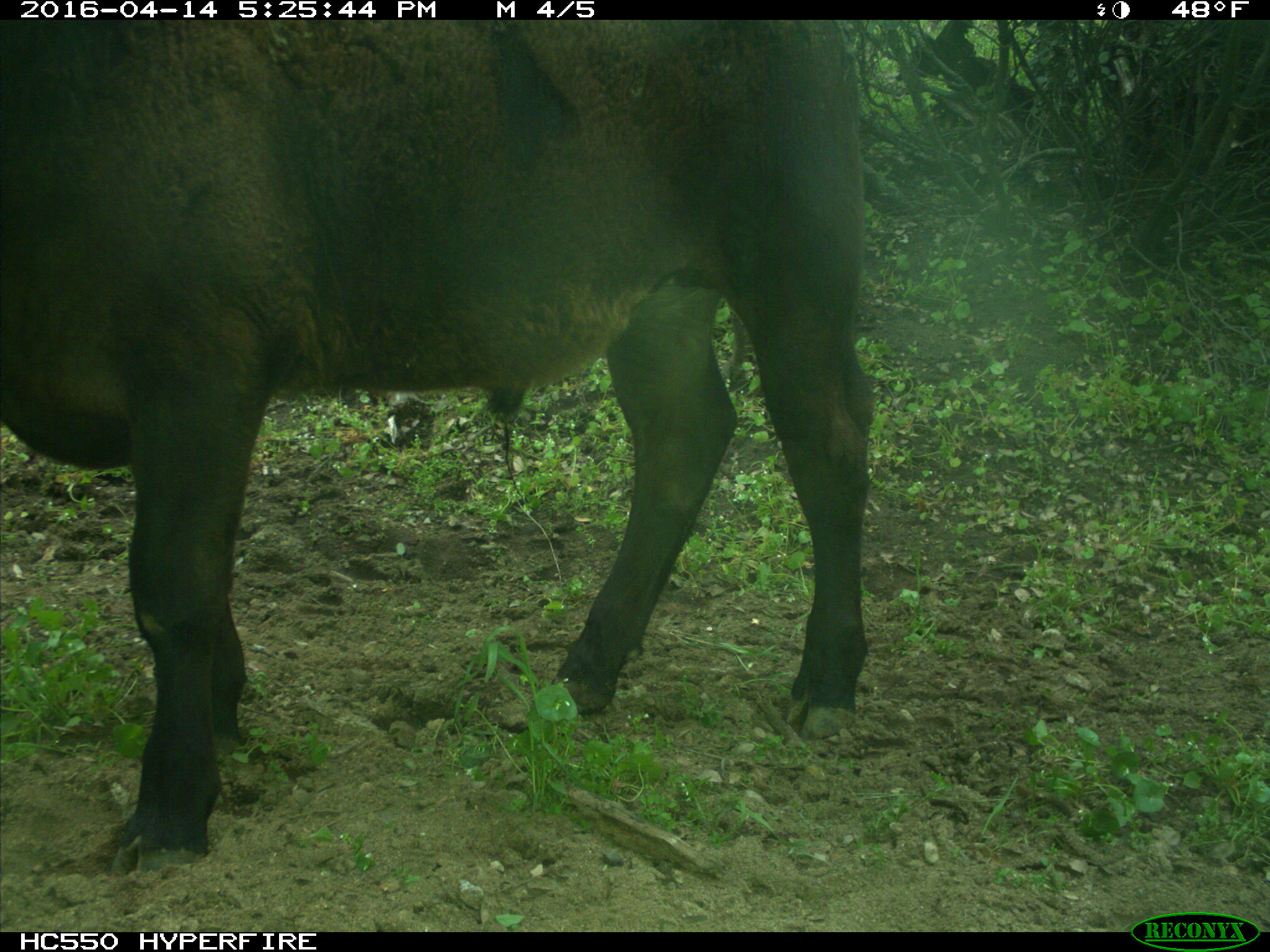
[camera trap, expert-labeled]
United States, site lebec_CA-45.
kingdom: Animalia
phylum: Chordata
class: Mammalia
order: Artiodactyla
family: Bovidae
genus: Bos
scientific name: Bos taurus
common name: domestic cow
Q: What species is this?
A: Bos taurus (domestic cow).